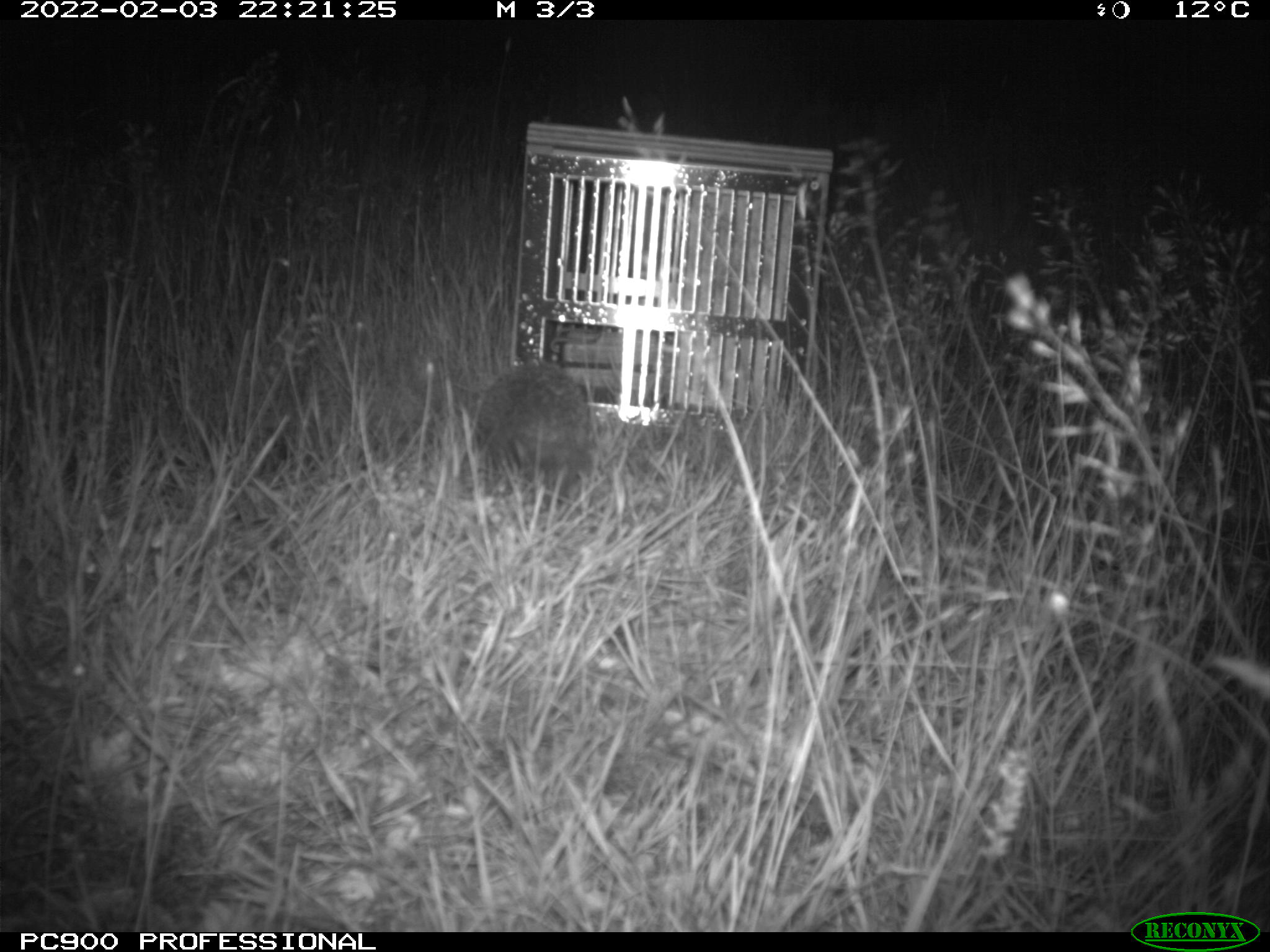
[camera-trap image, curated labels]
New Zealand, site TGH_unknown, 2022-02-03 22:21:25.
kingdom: Animalia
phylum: Chordata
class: Mammalia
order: Eulipotyphla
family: Erinaceidae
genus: Erinaceus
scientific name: Erinaceus europaeus europaeus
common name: european hedgehog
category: hedgehog